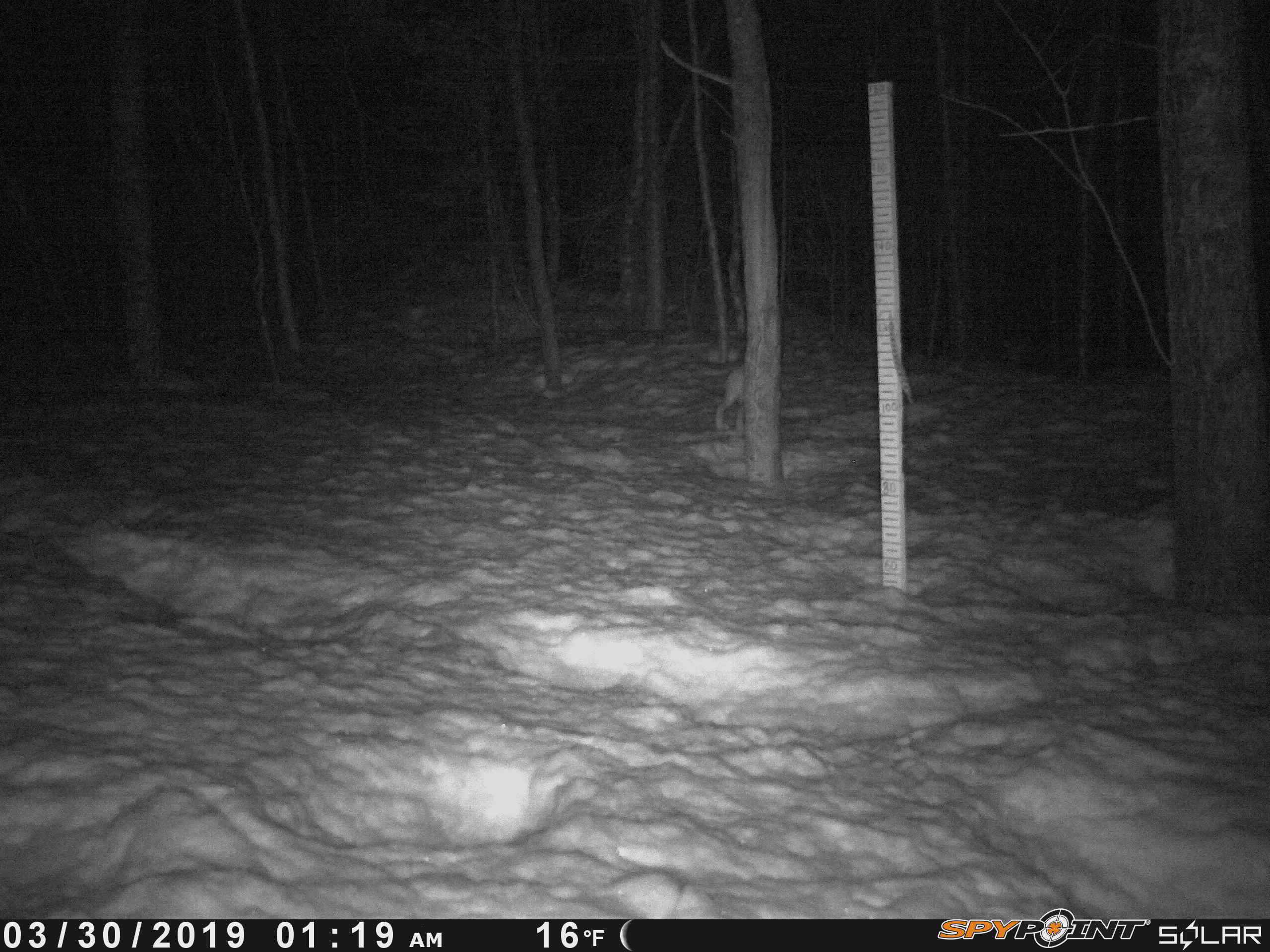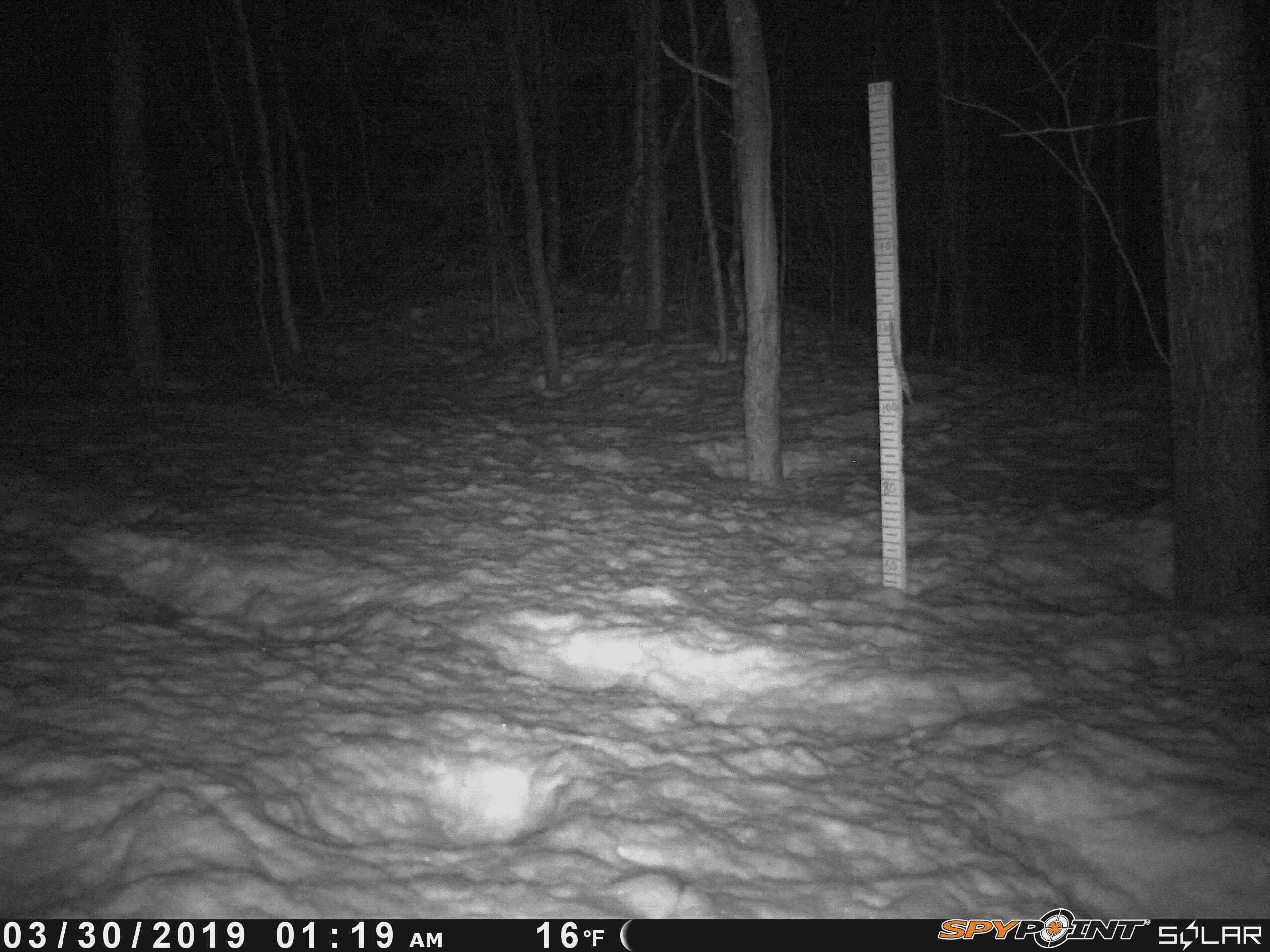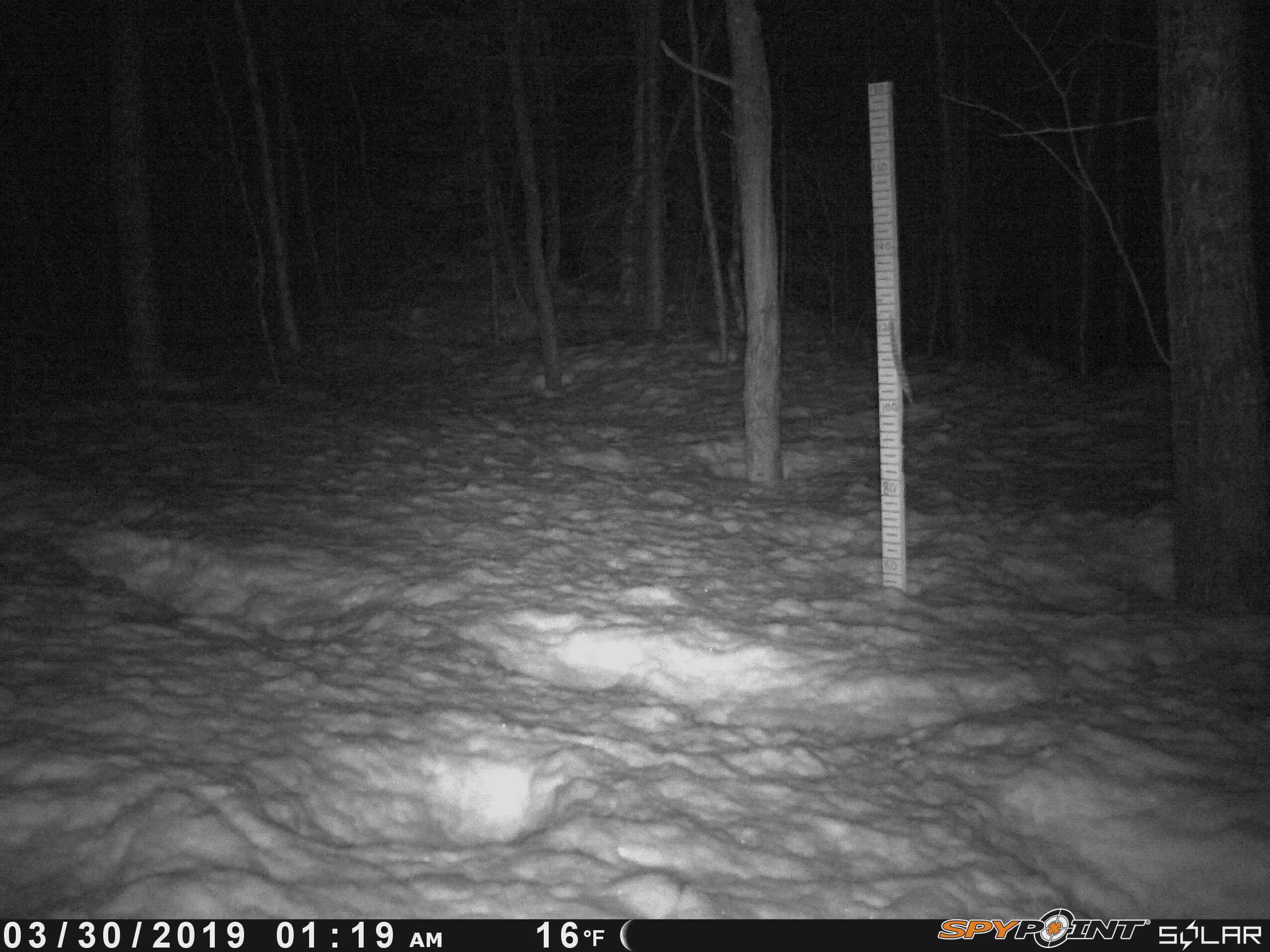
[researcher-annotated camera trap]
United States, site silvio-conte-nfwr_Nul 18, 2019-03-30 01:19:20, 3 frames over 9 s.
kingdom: Animalia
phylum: Chordata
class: Mammalia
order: Lagomorpha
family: Leporidae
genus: Lepus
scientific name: Lepus americanus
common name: snowshoe hare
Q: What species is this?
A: Snowshoe hare (Lepus americanus).